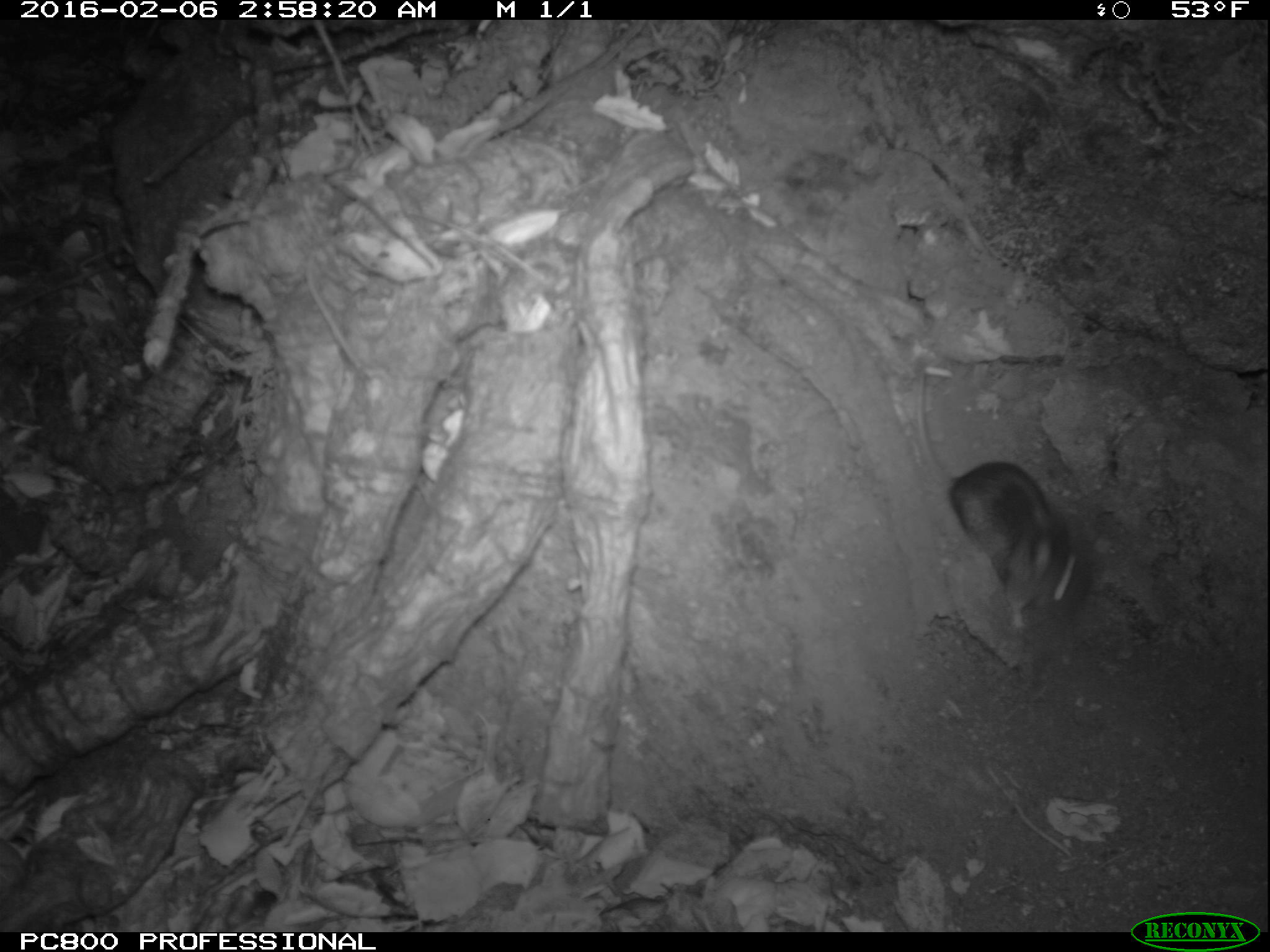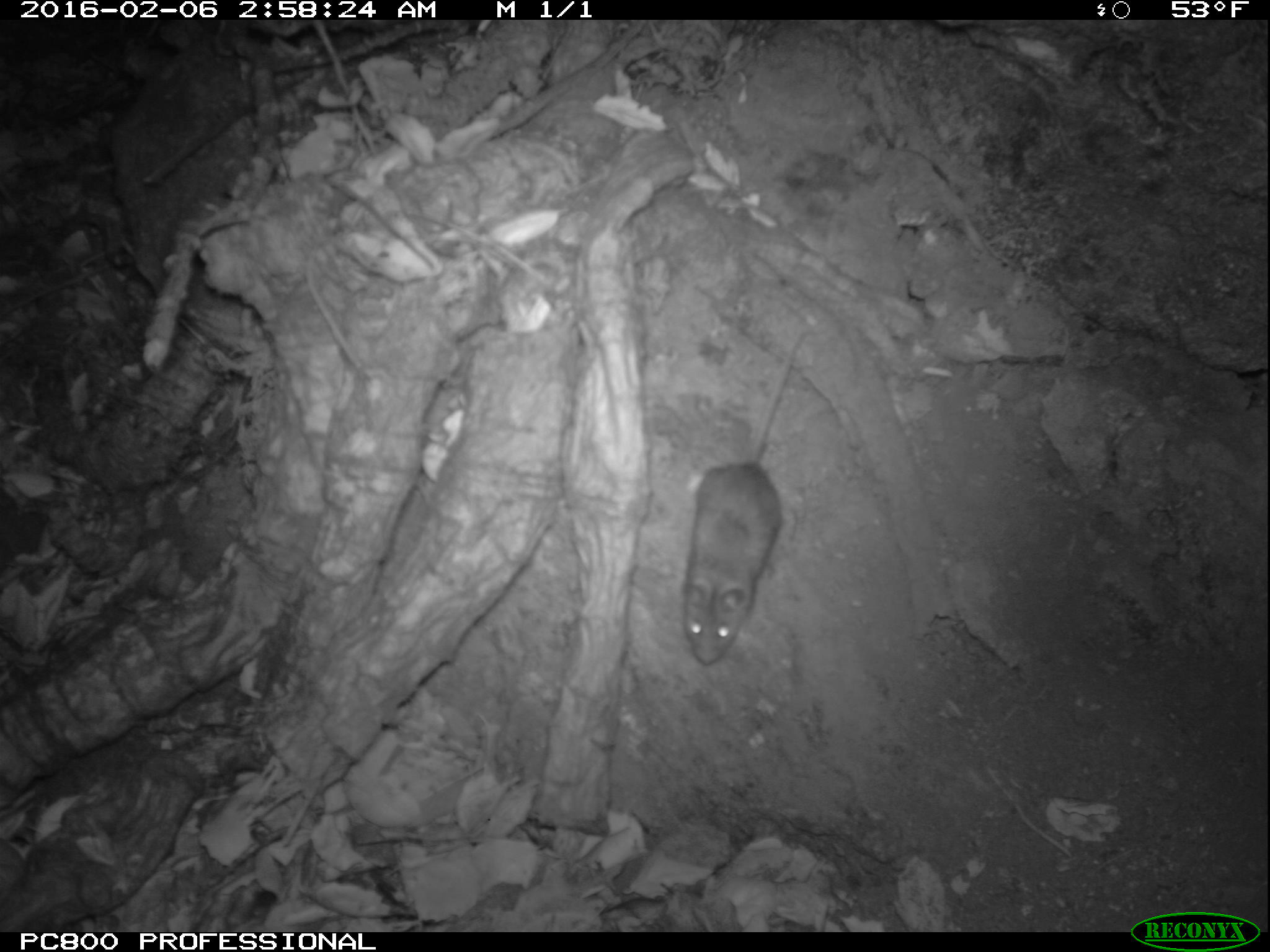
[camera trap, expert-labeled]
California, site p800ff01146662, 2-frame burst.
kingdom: Animalia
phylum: Chordata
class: Mammalia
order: Rodentia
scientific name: Rodentia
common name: rodent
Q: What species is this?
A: Rodent (Rodentia).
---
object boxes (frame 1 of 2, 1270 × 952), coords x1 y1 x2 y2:
rodent: 910 366 1086 631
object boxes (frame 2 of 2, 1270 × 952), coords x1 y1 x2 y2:
rodent: 682 324 808 663